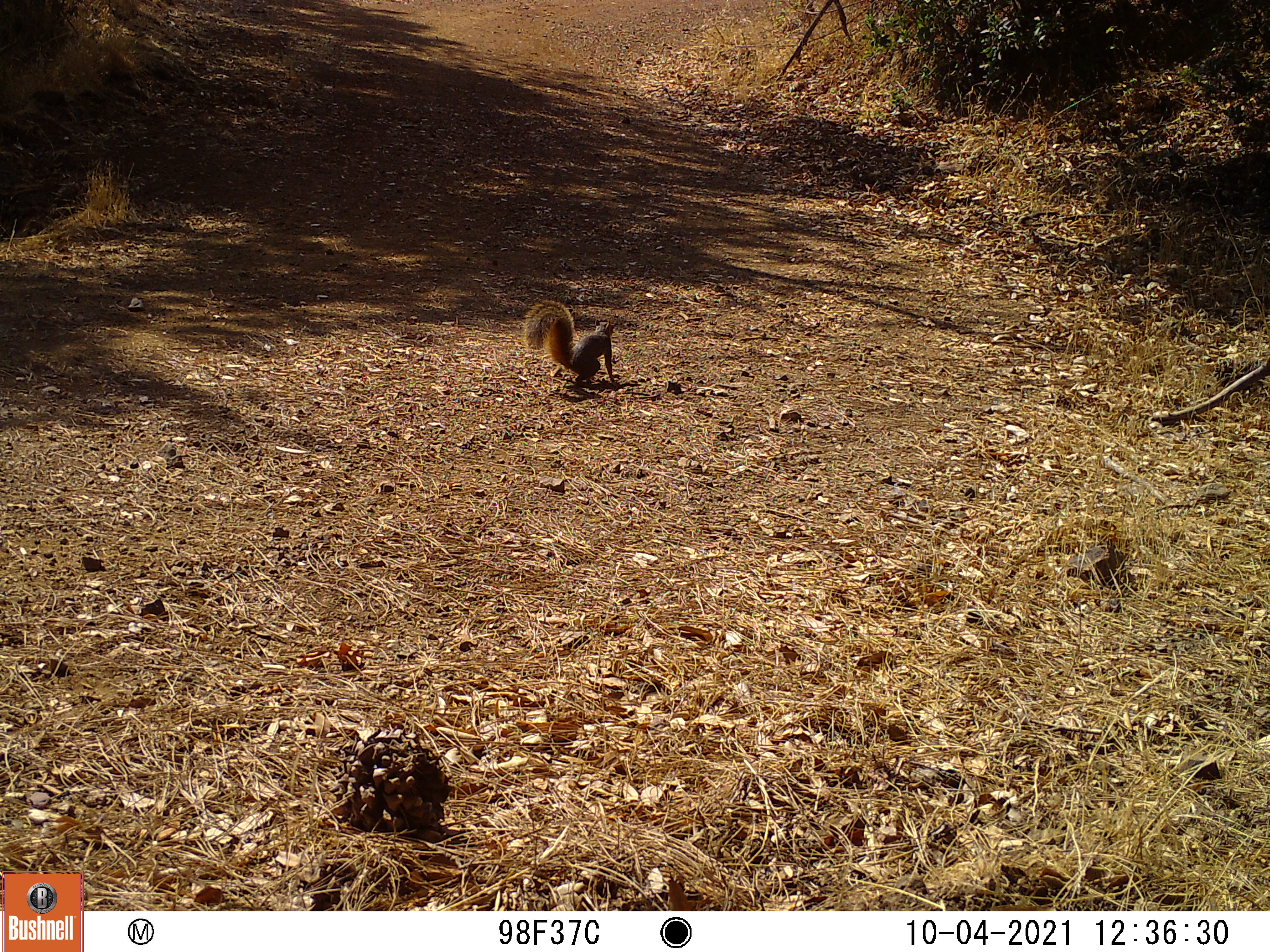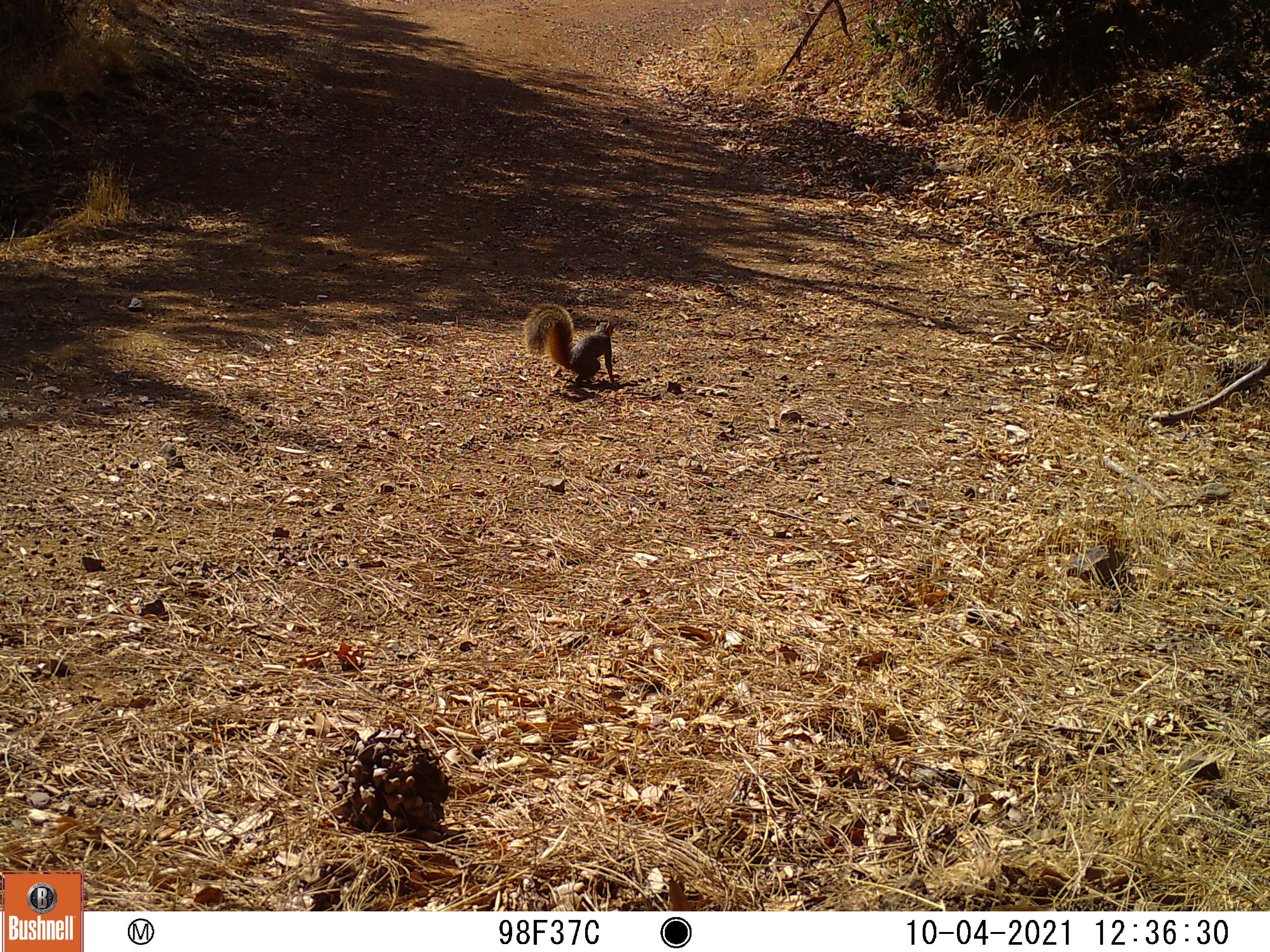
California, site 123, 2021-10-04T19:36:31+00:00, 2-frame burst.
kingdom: Animalia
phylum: Chordata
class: Mammalia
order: Rodentia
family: Sciuridae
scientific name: Sciuridae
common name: squirrel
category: unknown squirrel